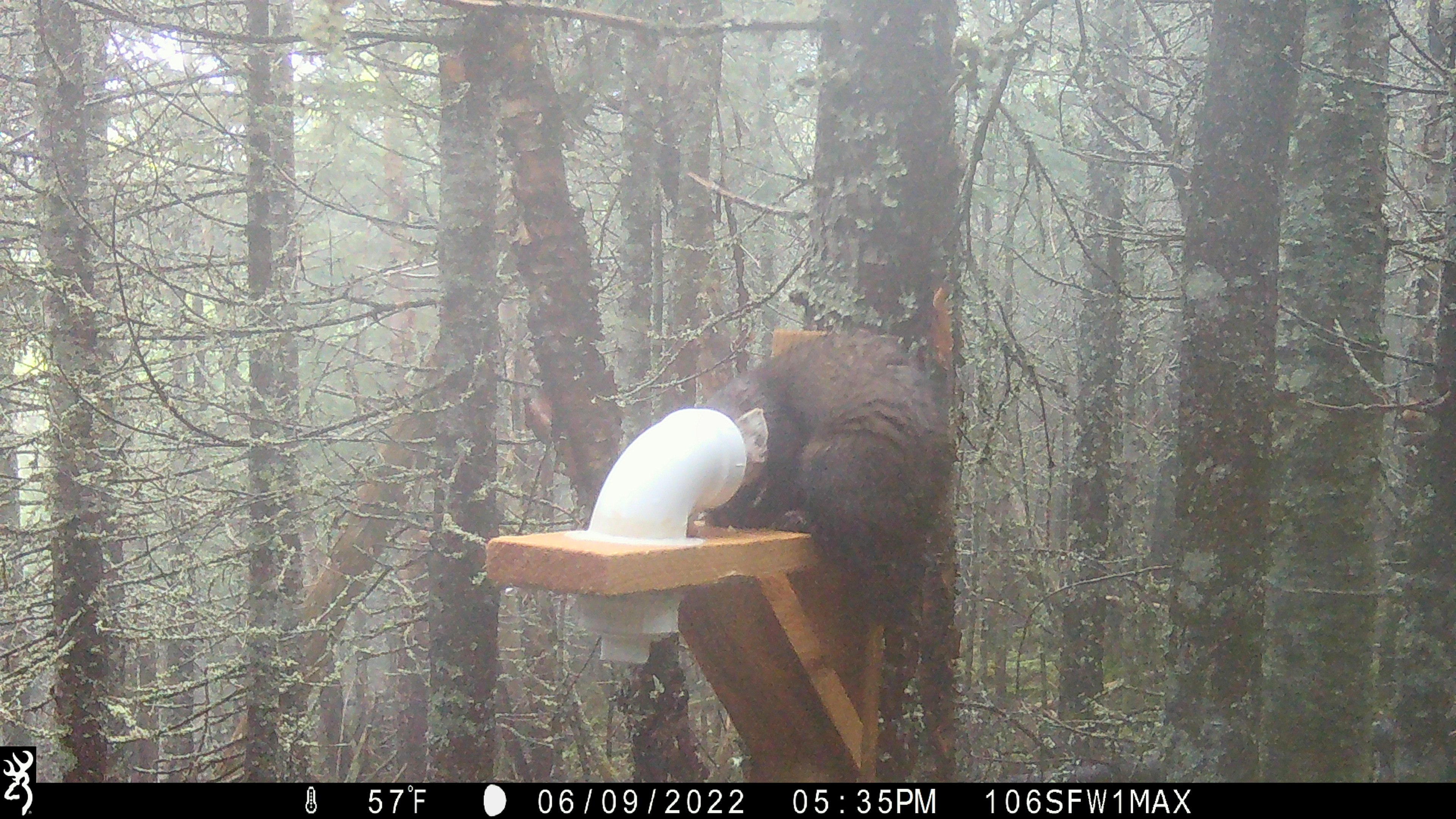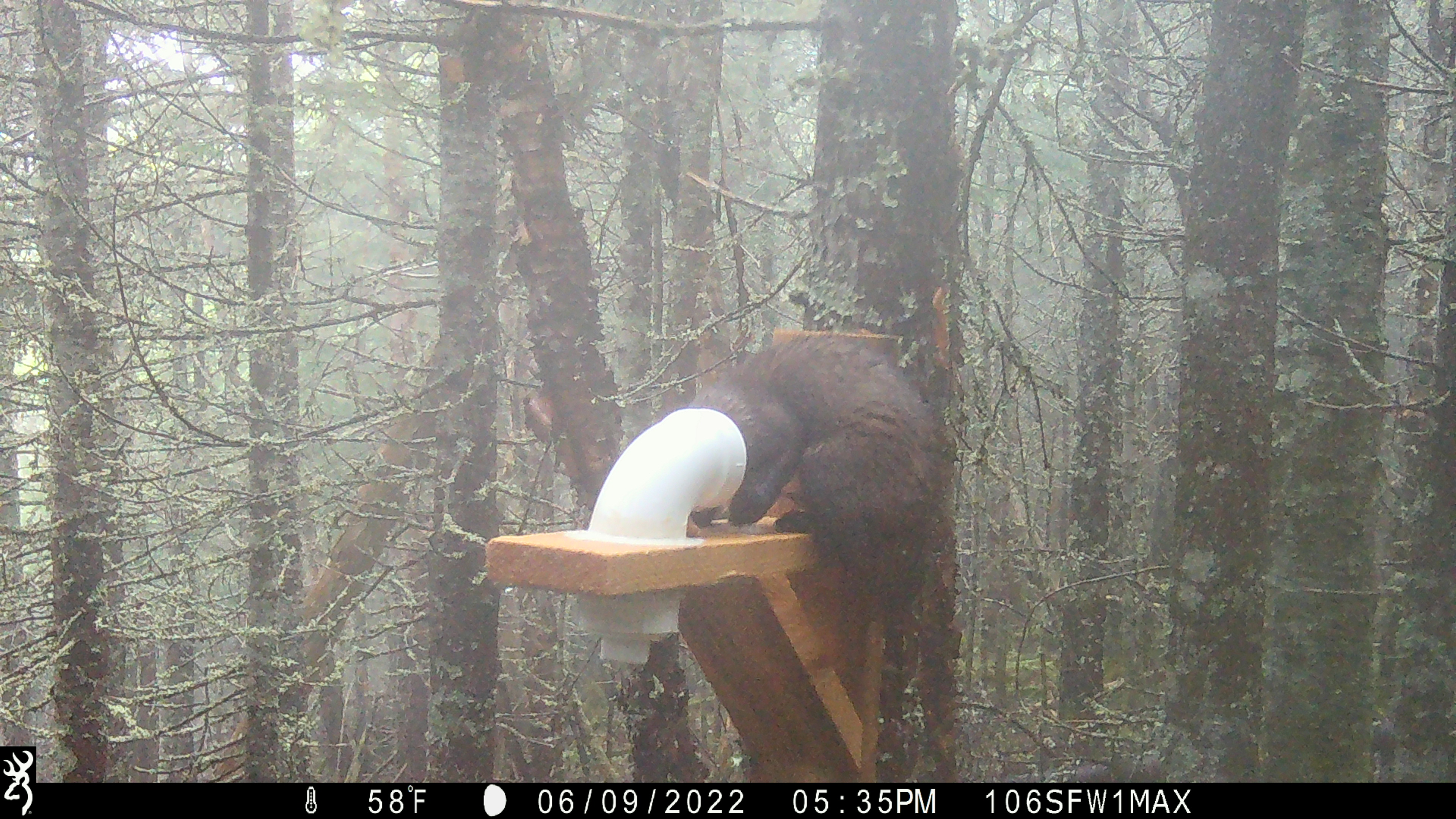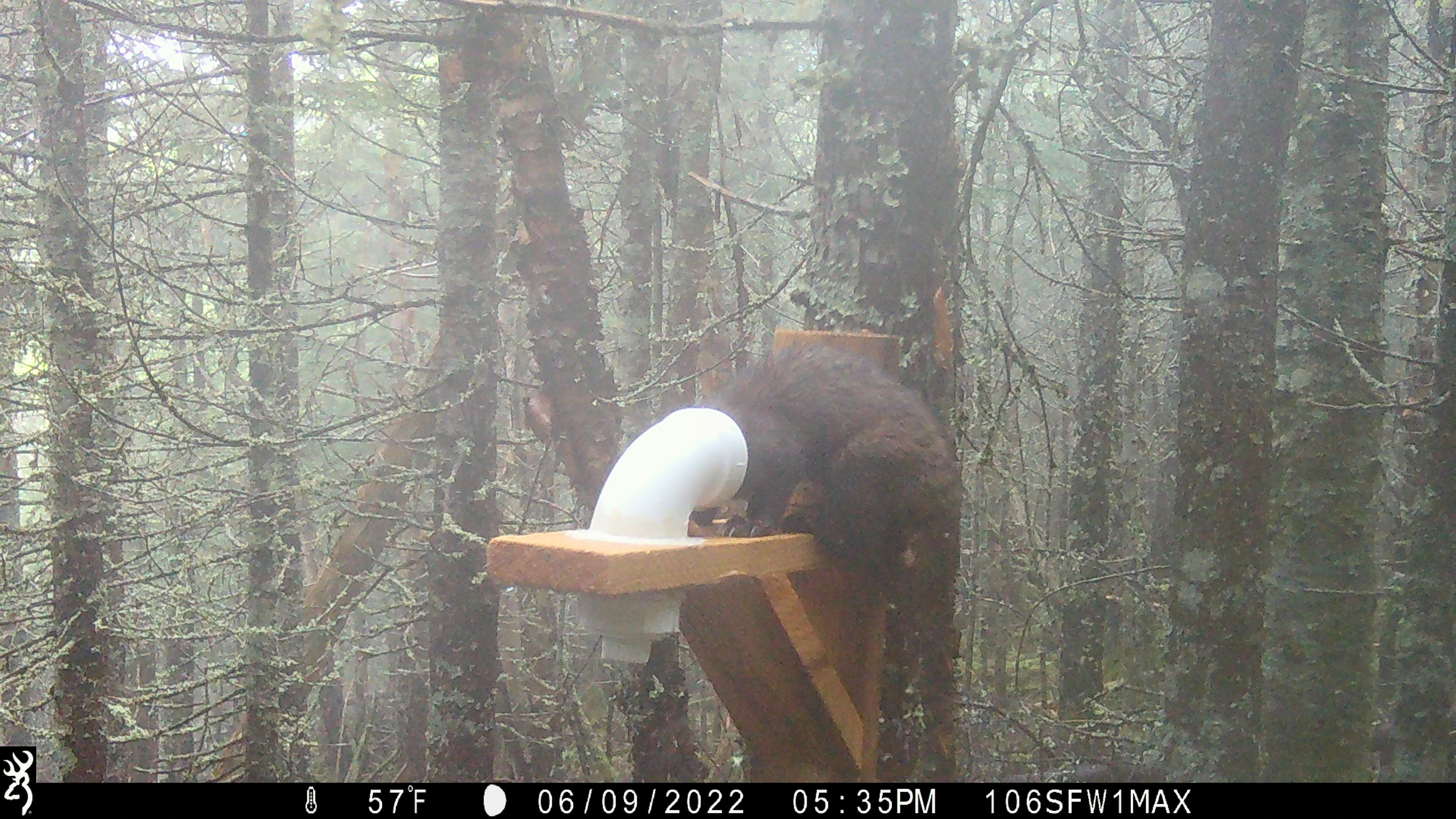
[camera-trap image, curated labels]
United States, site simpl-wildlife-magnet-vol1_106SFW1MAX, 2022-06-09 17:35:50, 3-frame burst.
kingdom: Animalia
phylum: Chordata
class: Mammalia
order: Carnivora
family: Mustelidae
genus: Martes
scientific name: Martes americana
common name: american marten